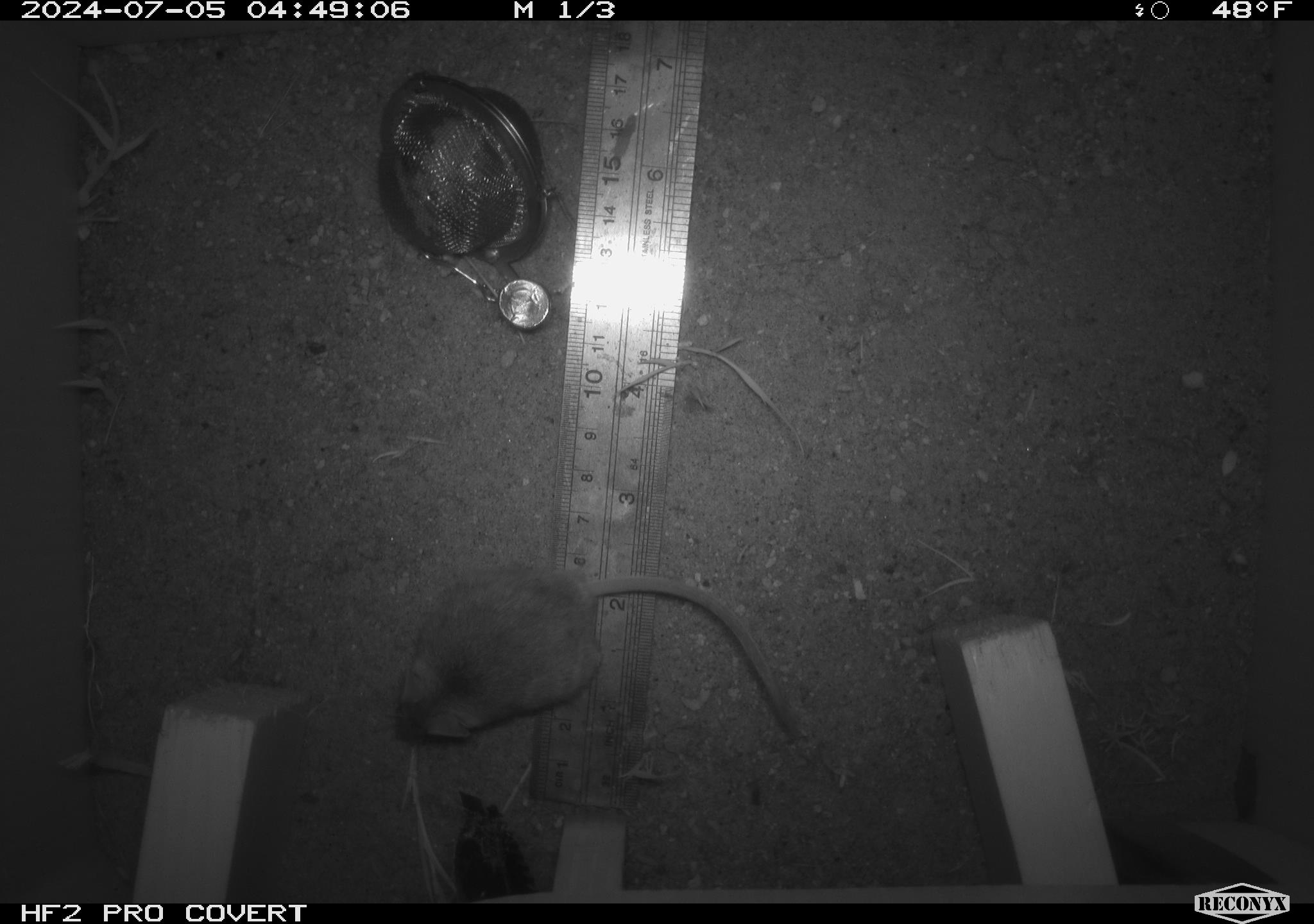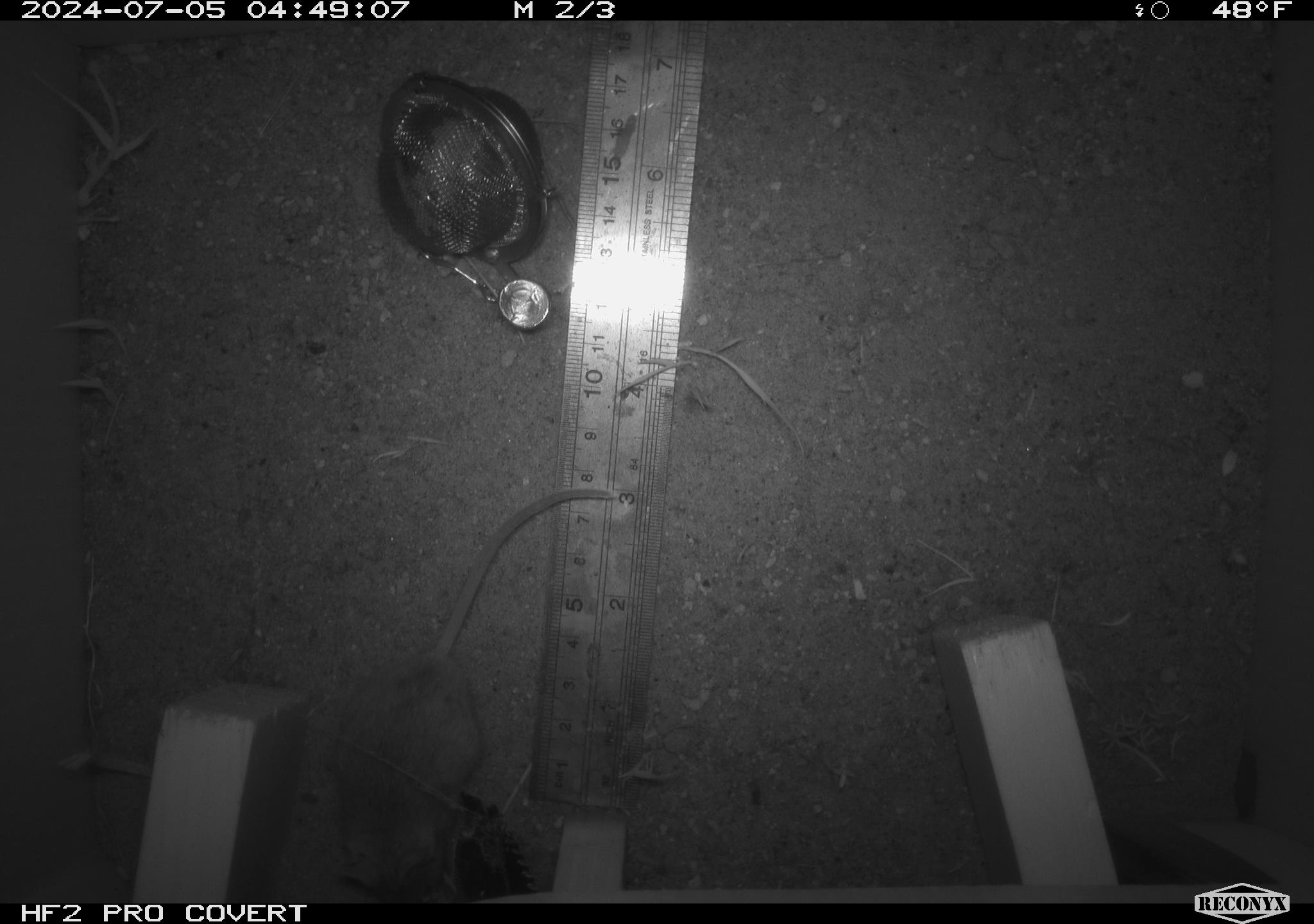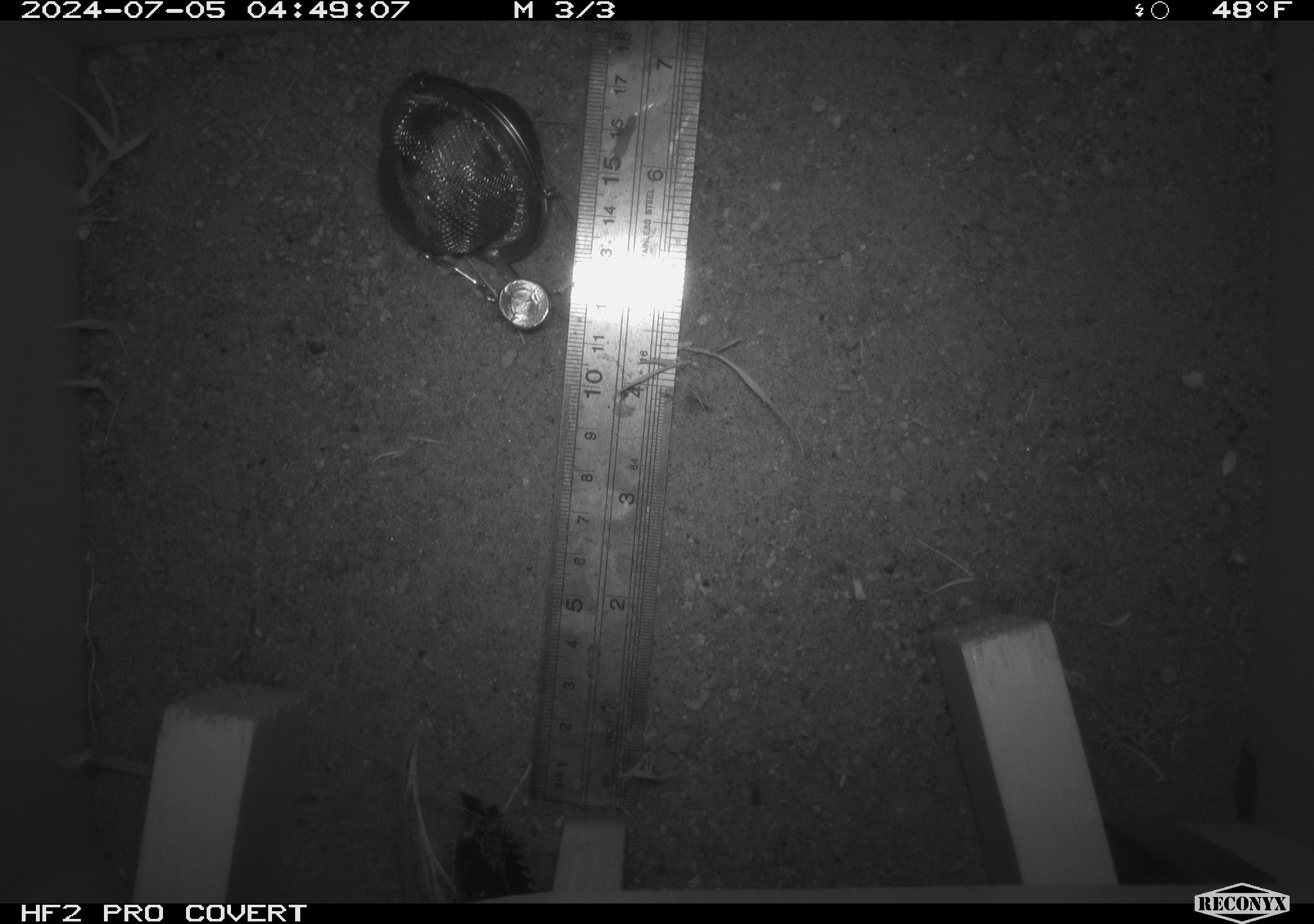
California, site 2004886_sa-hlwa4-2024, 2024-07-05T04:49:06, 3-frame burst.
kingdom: Animalia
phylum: Chordata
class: Mammalia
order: Rodentia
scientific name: Rodentia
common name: rodent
Rodent (Rodentia).